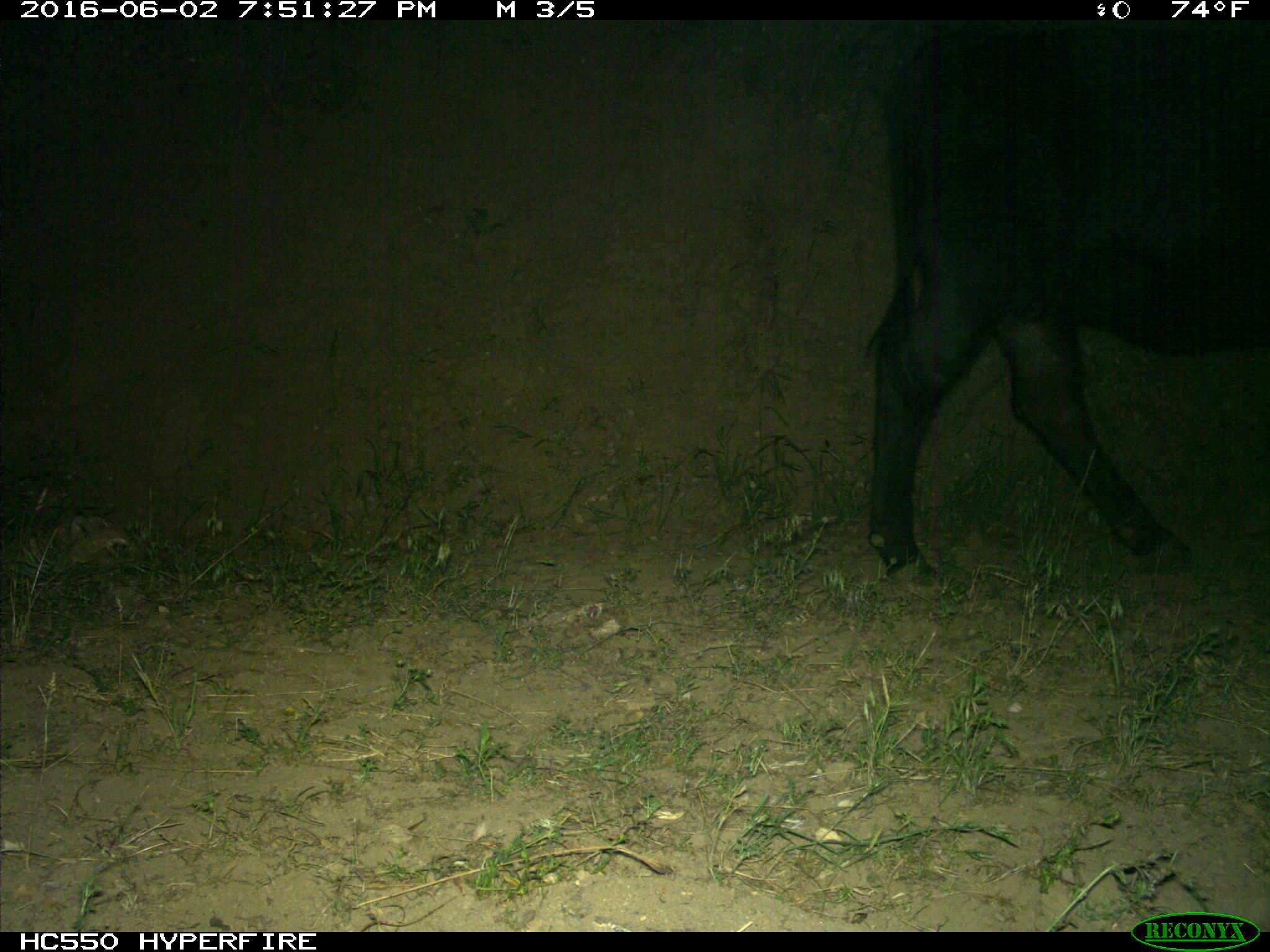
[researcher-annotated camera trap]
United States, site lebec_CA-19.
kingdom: Animalia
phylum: Chordata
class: Mammalia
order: Artiodactyla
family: Bovidae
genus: Bos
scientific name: Bos taurus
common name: domestic cow